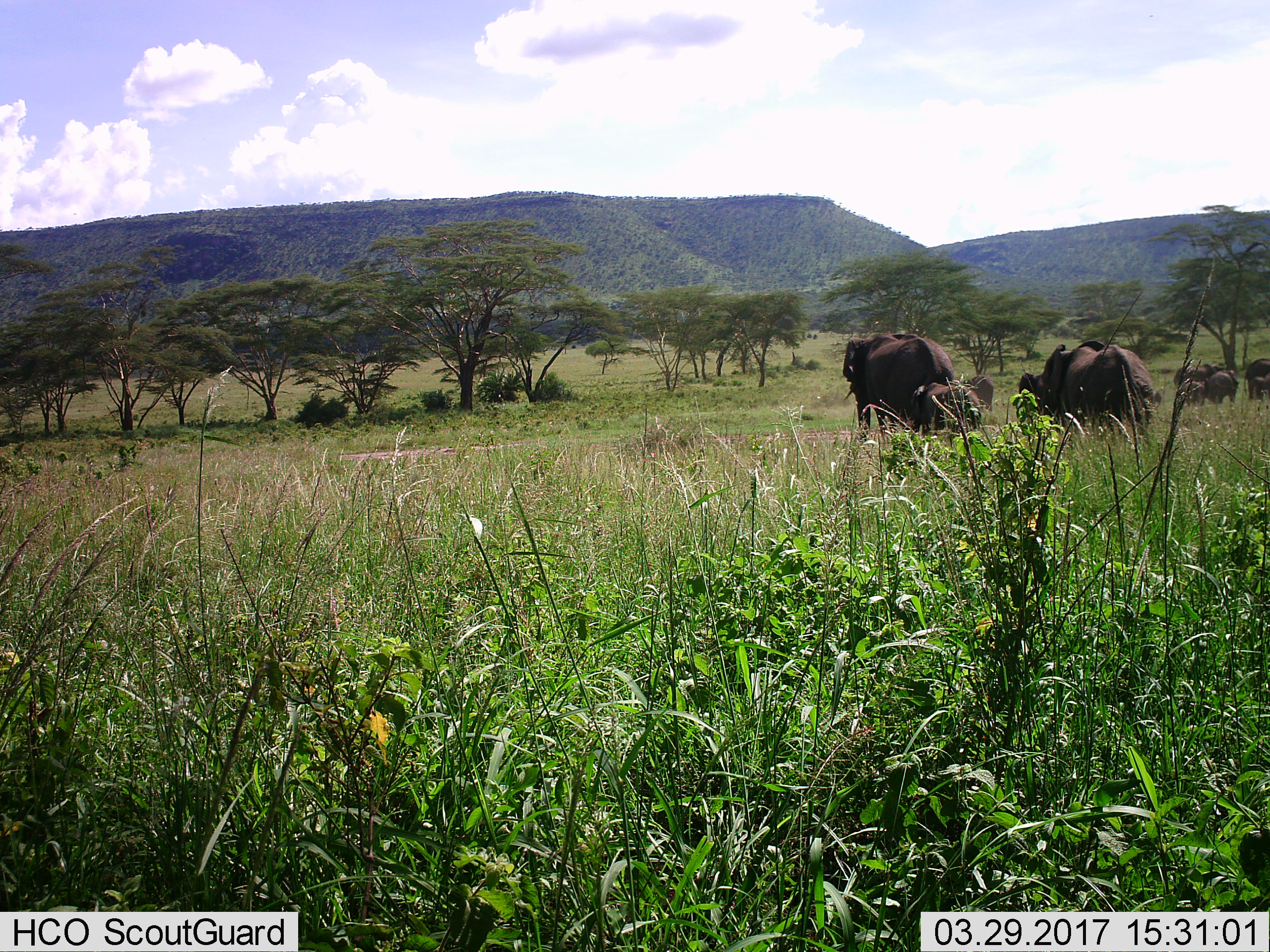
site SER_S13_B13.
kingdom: Animalia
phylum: Chordata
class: Mammalia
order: Proboscidea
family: Elephantidae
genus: Loxodonta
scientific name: Loxodonta africana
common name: african bush elephant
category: elephant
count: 9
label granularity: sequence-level